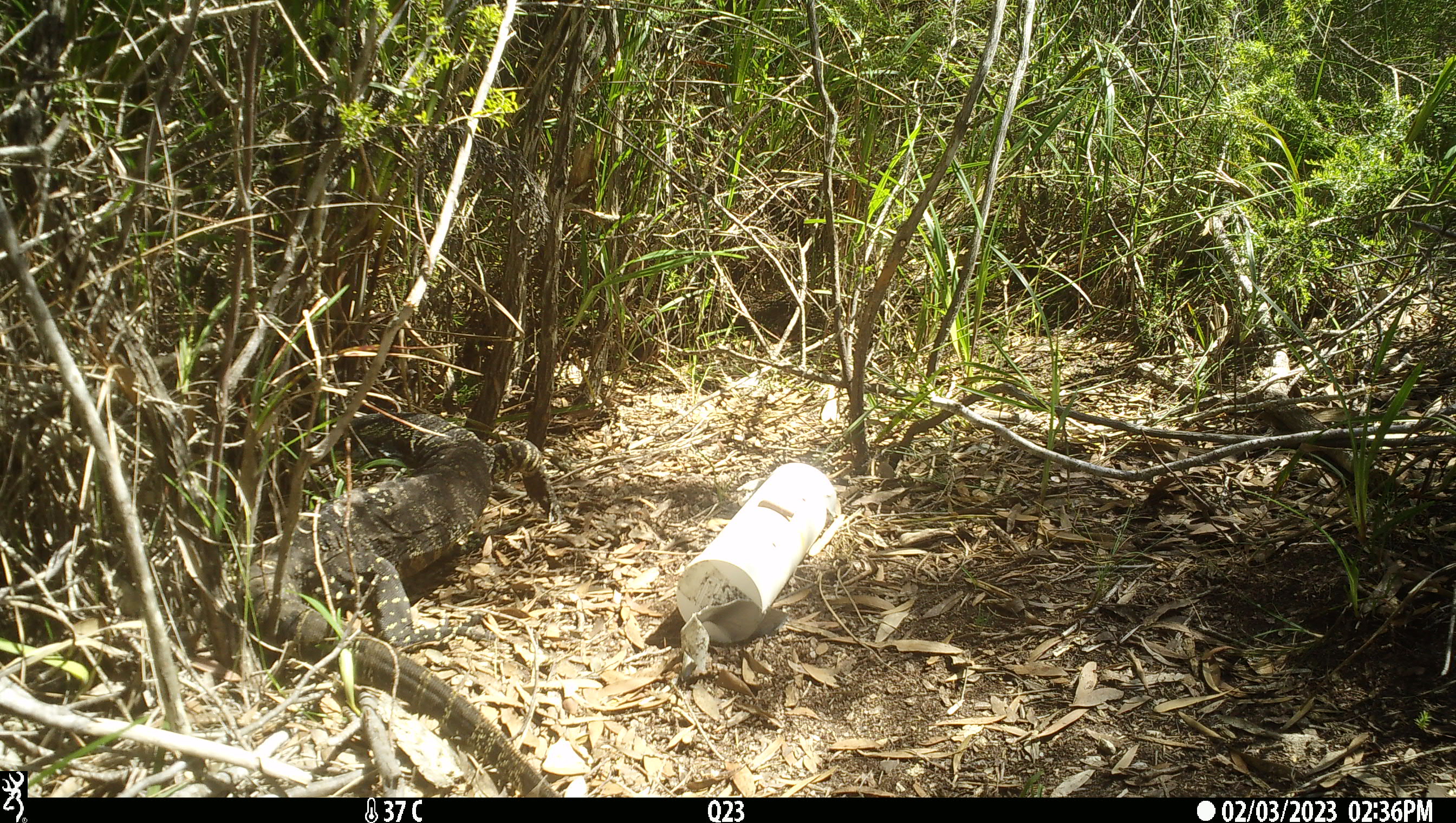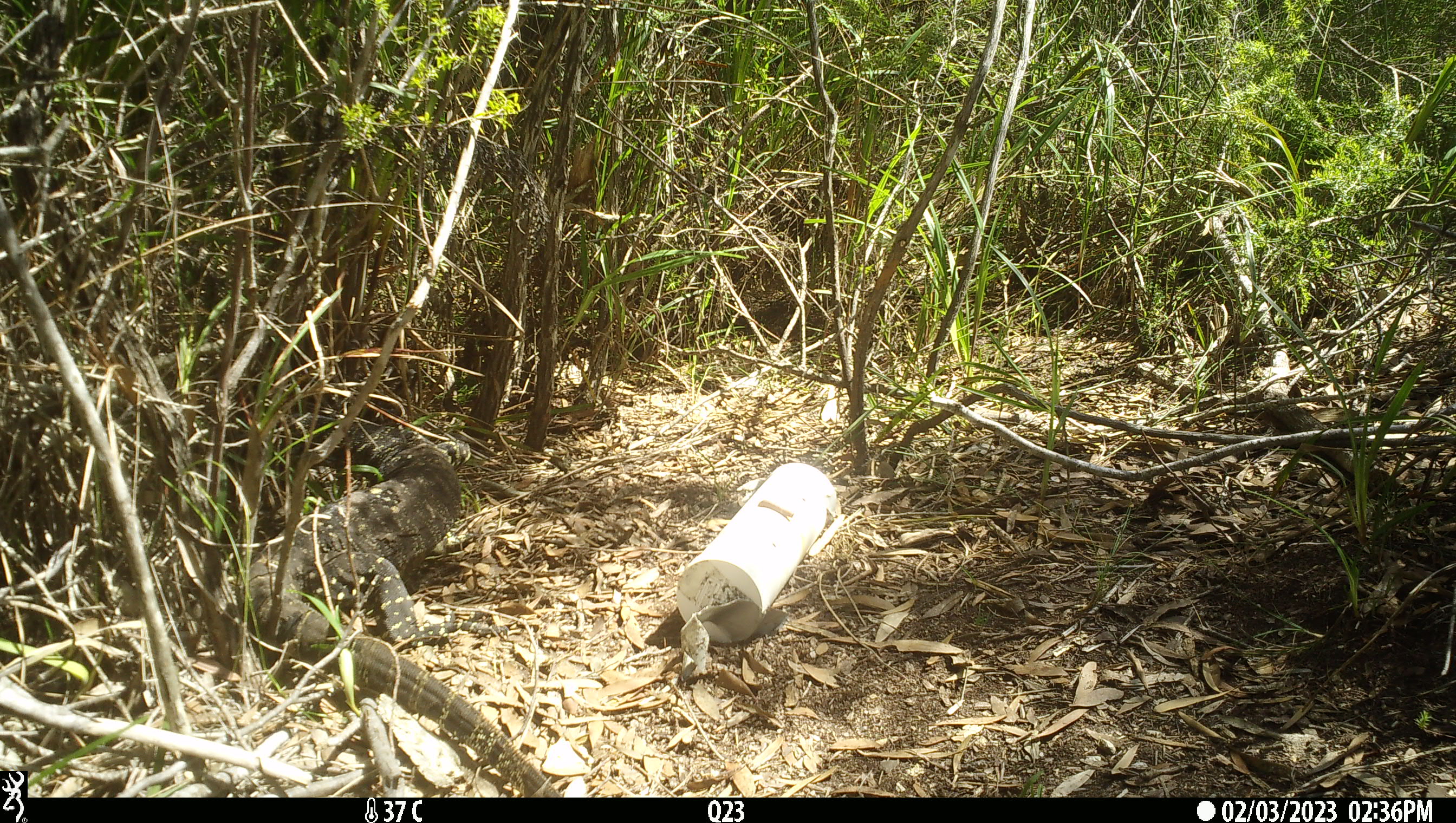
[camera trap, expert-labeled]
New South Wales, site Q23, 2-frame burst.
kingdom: Animalia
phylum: Chordata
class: Reptilia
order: Squamata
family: Varanidae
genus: Varanus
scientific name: Varanus varius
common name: lace monitor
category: goanna